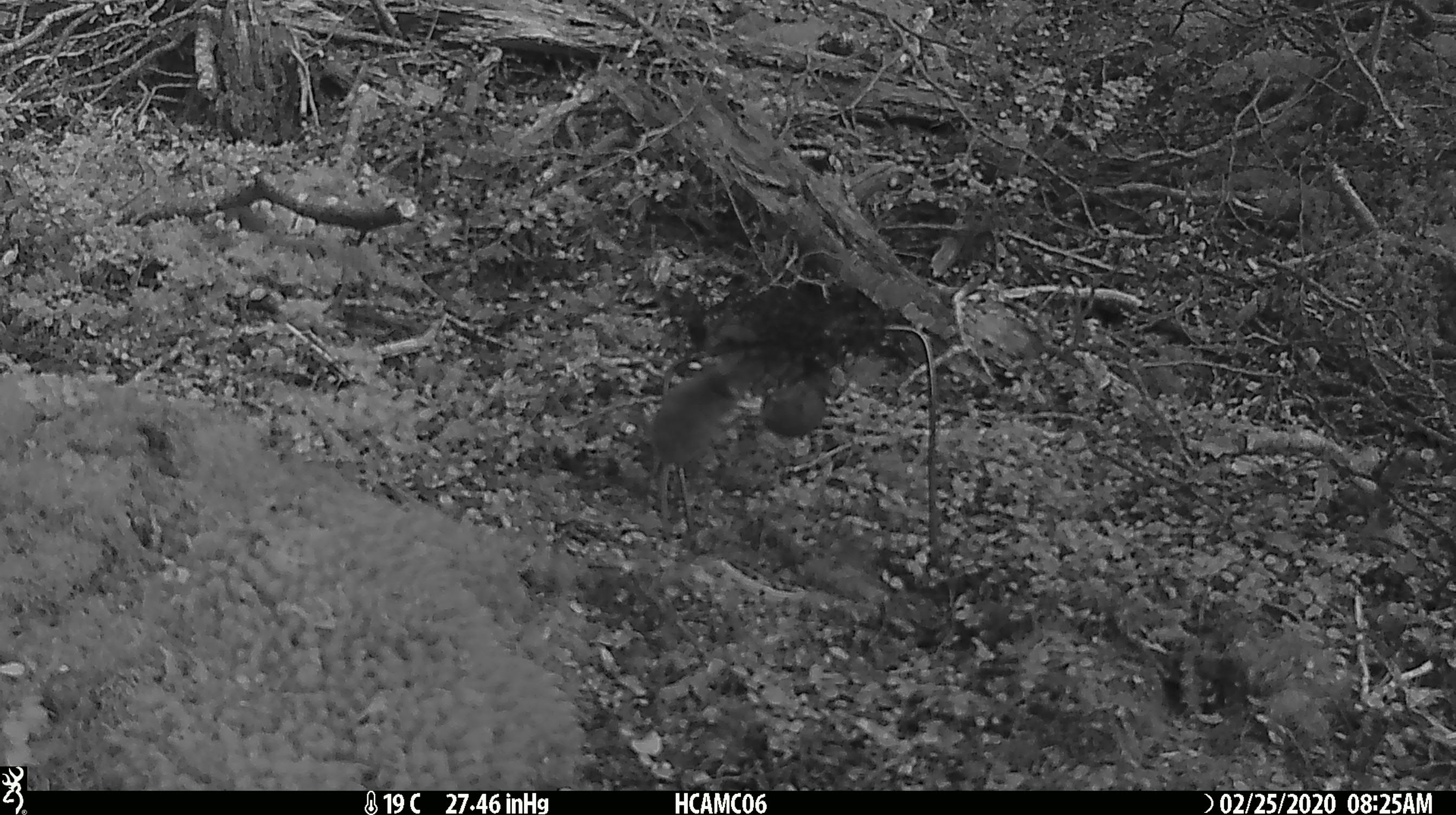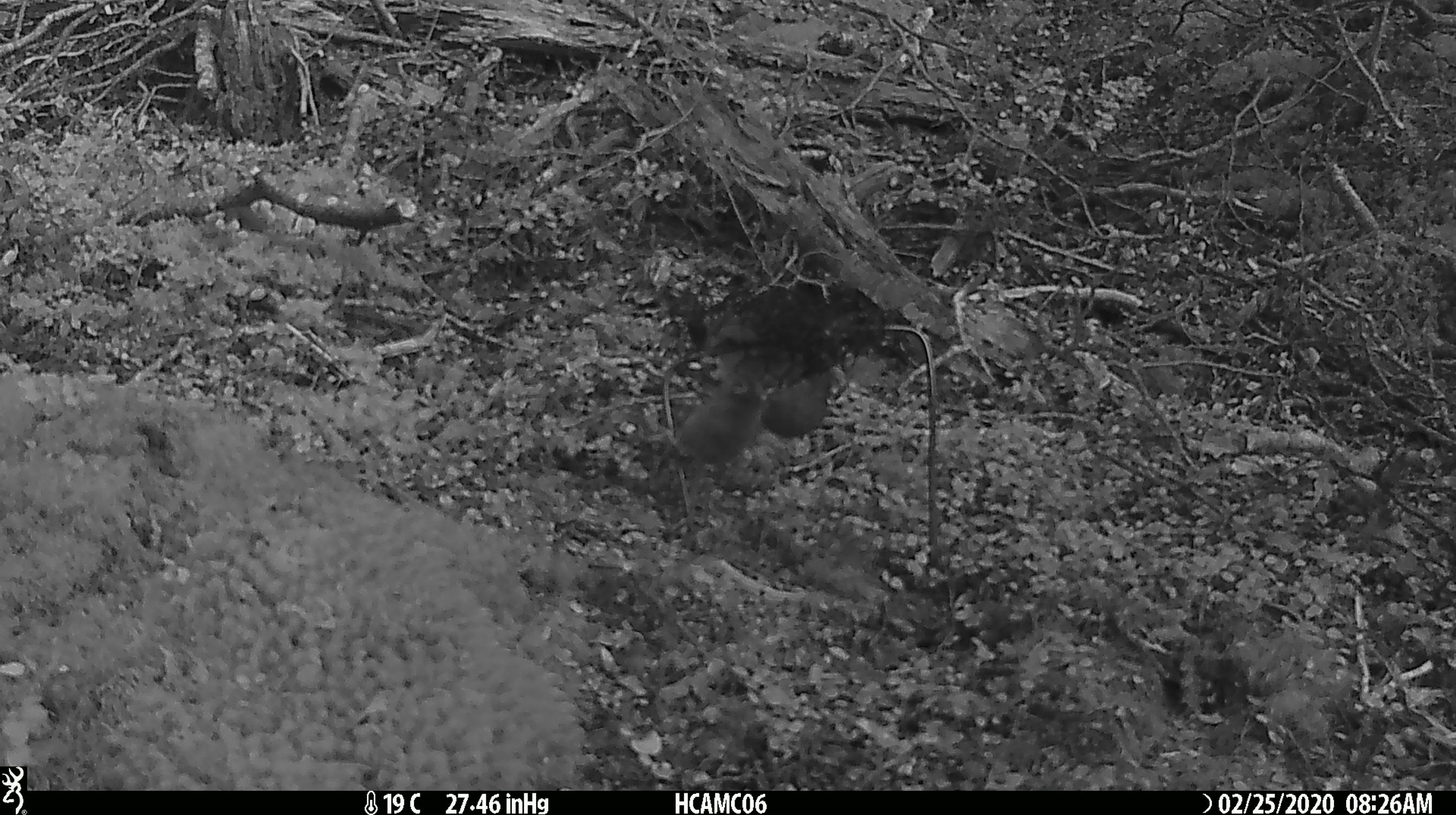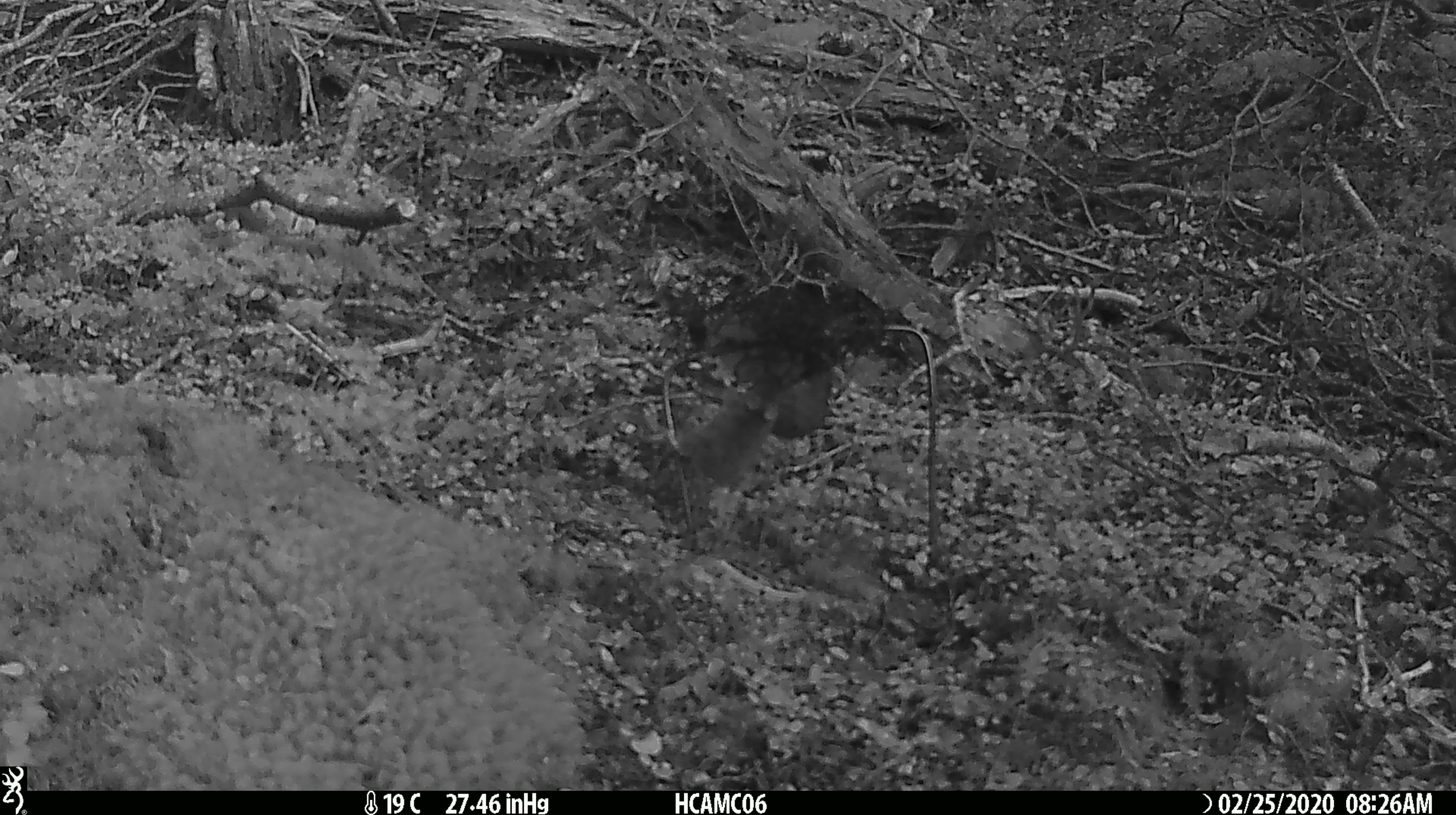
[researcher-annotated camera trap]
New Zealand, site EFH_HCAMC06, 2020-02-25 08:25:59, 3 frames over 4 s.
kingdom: Animalia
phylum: Chordata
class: Mammalia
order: Rodentia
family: Muridae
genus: Mus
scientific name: Mus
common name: mouse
Mouse (Mus).